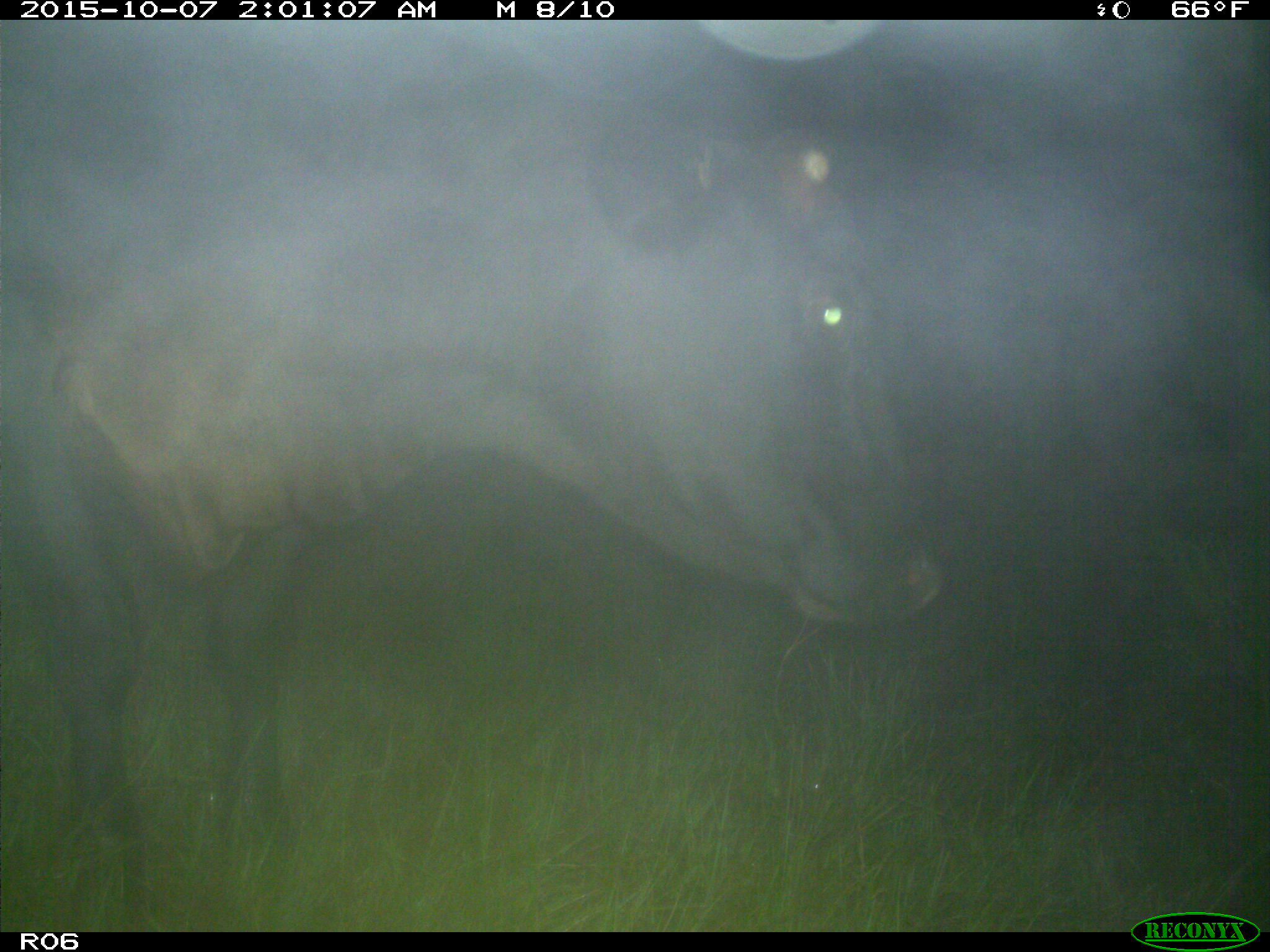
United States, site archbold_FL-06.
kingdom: Animalia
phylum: Chordata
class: Mammalia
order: Artiodactyla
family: Bovidae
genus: Bos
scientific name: Bos taurus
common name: domestic cow